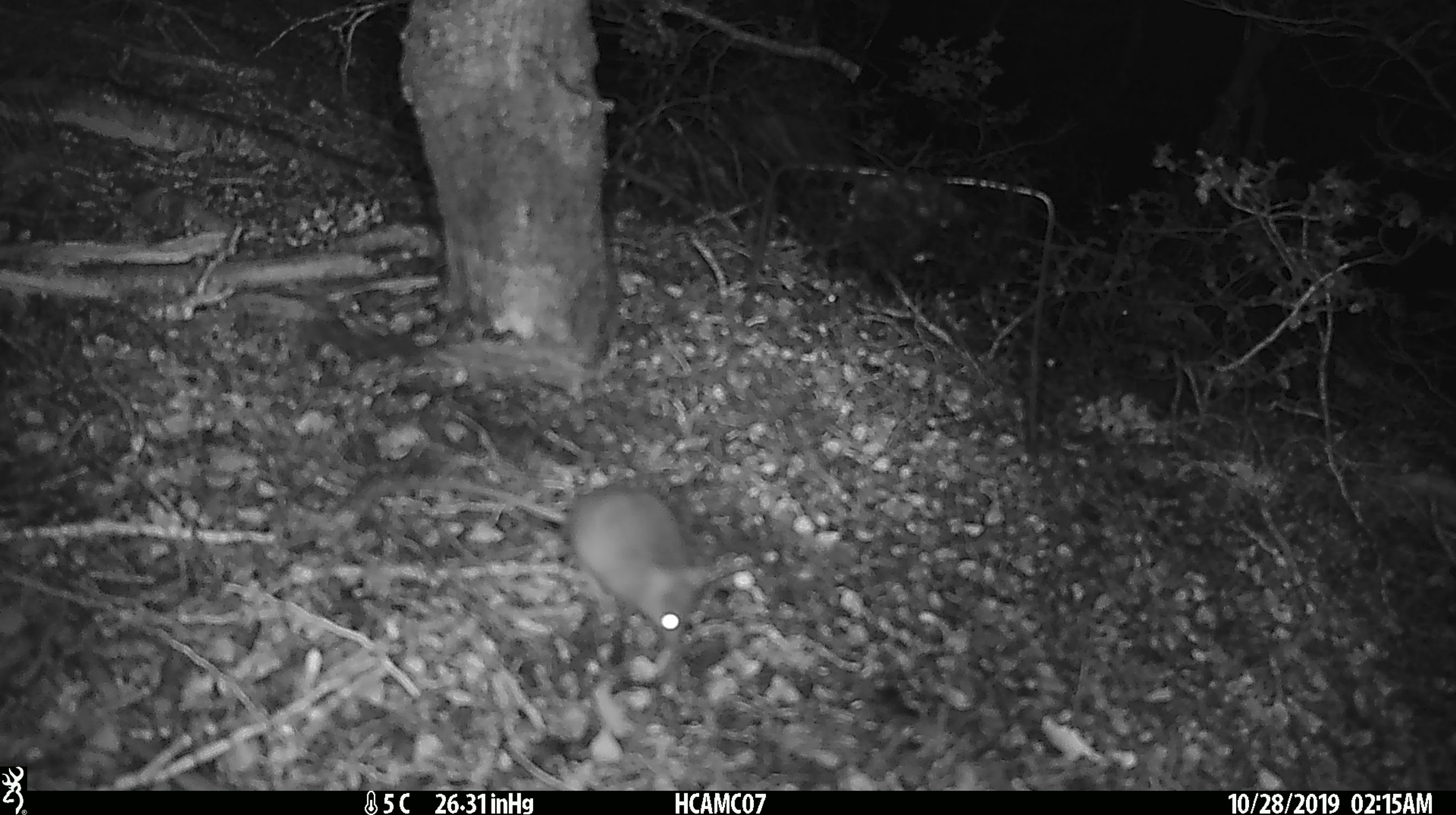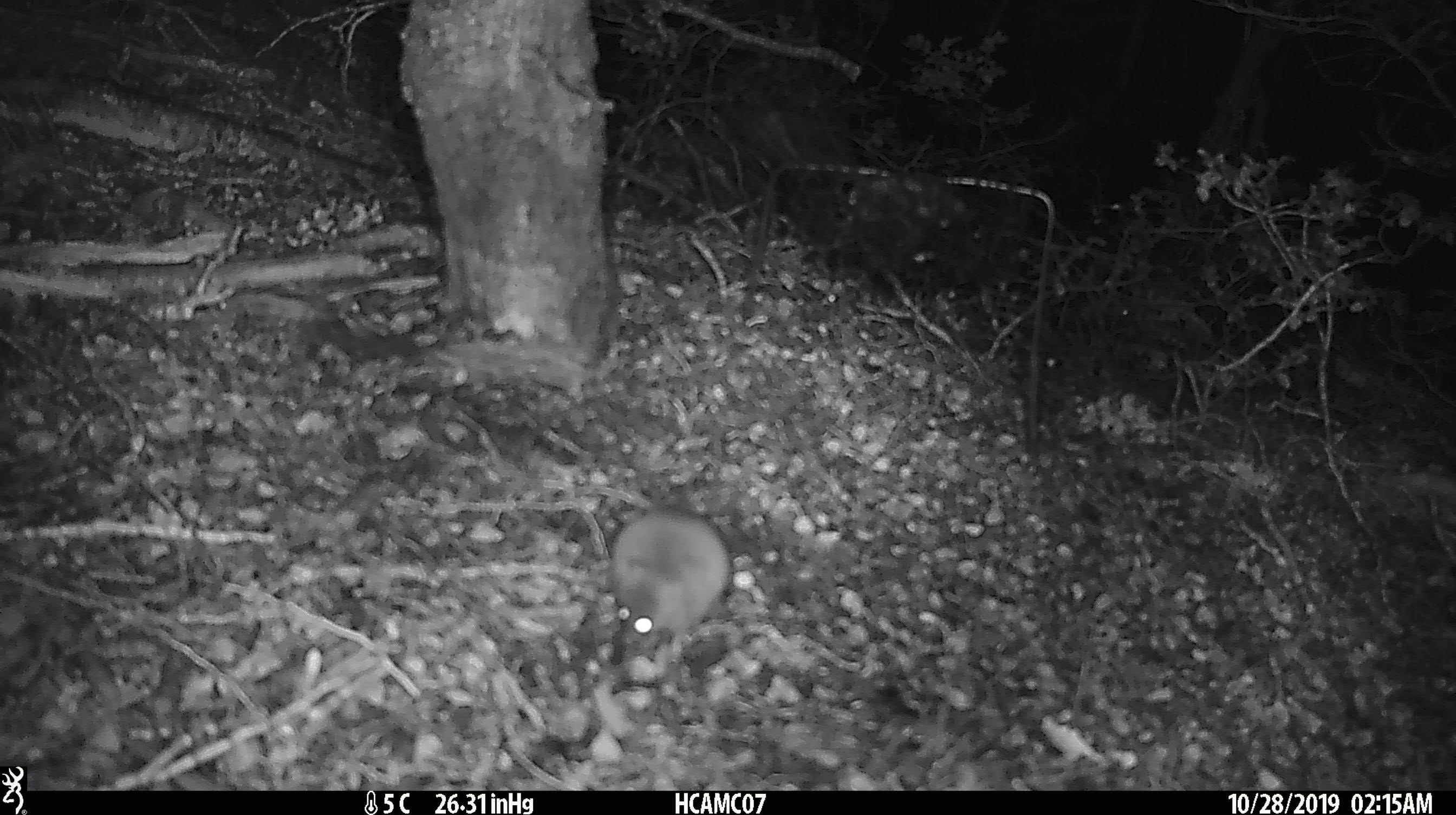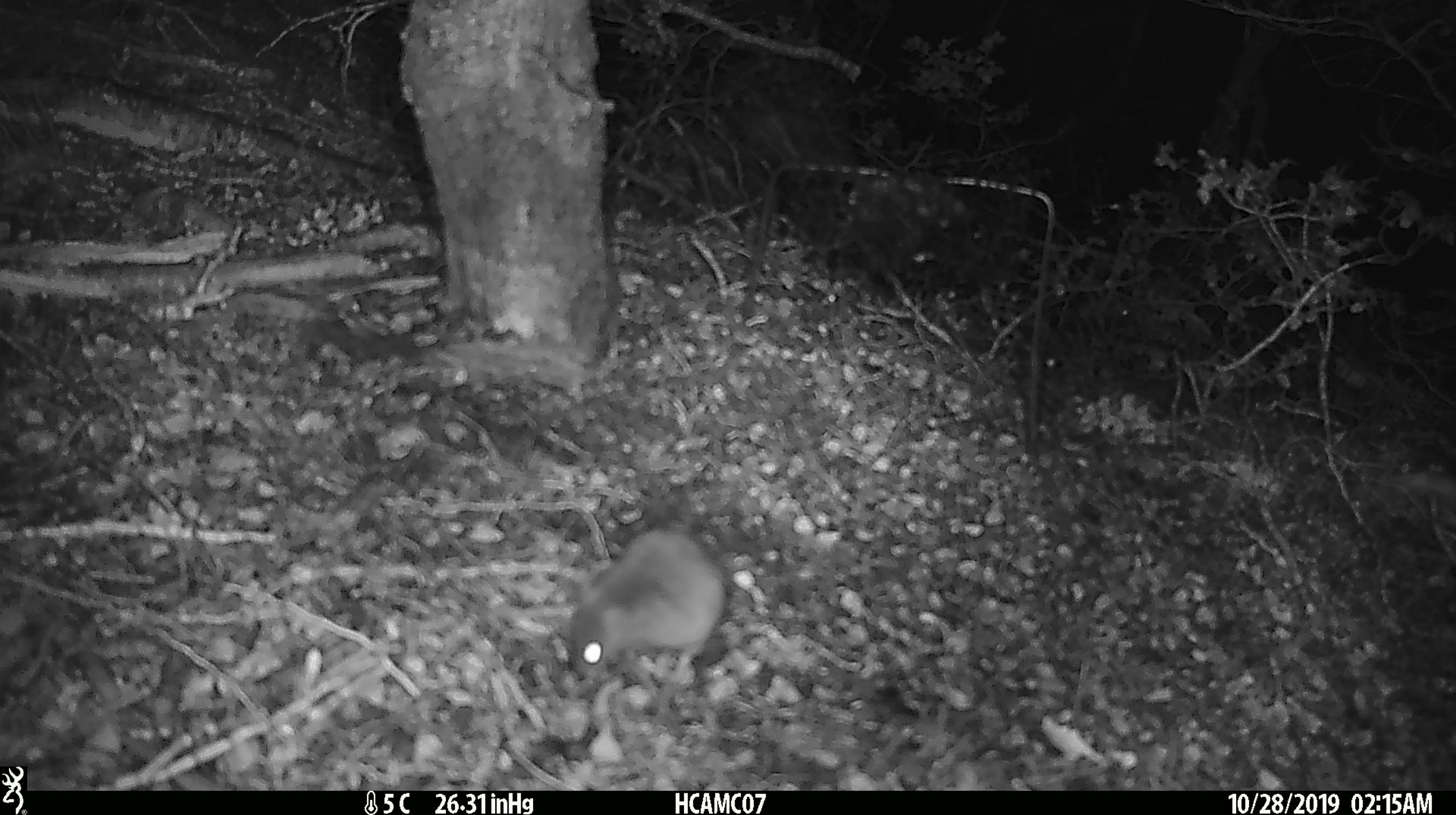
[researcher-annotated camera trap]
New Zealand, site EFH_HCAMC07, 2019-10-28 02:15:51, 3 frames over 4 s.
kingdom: Animalia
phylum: Chordata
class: Mammalia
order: Rodentia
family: Muridae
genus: Mus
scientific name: Mus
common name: mouse